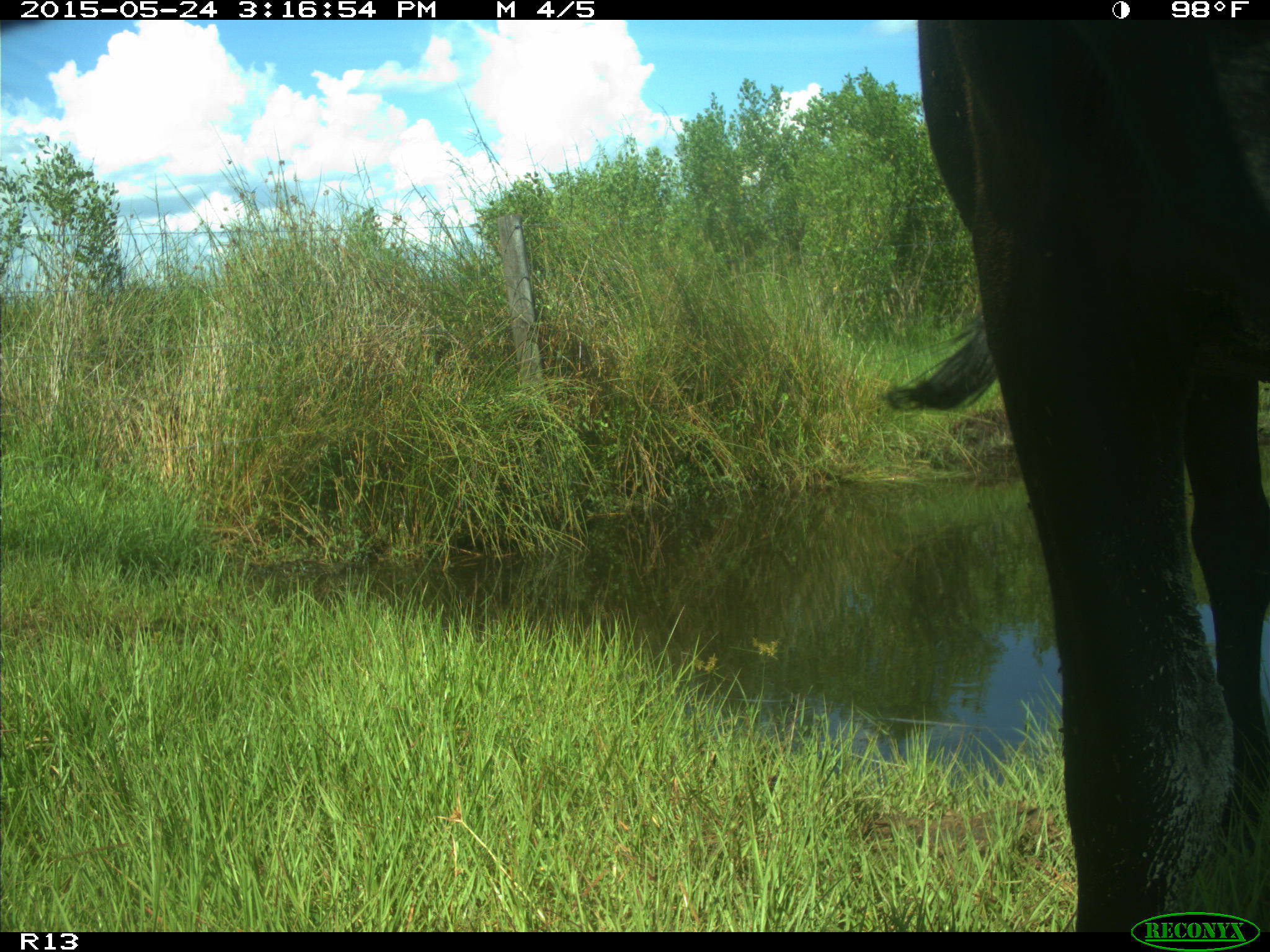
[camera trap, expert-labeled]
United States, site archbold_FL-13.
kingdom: Animalia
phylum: Chordata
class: Mammalia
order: Artiodactyla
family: Bovidae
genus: Bos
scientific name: Bos taurus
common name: domestic cow